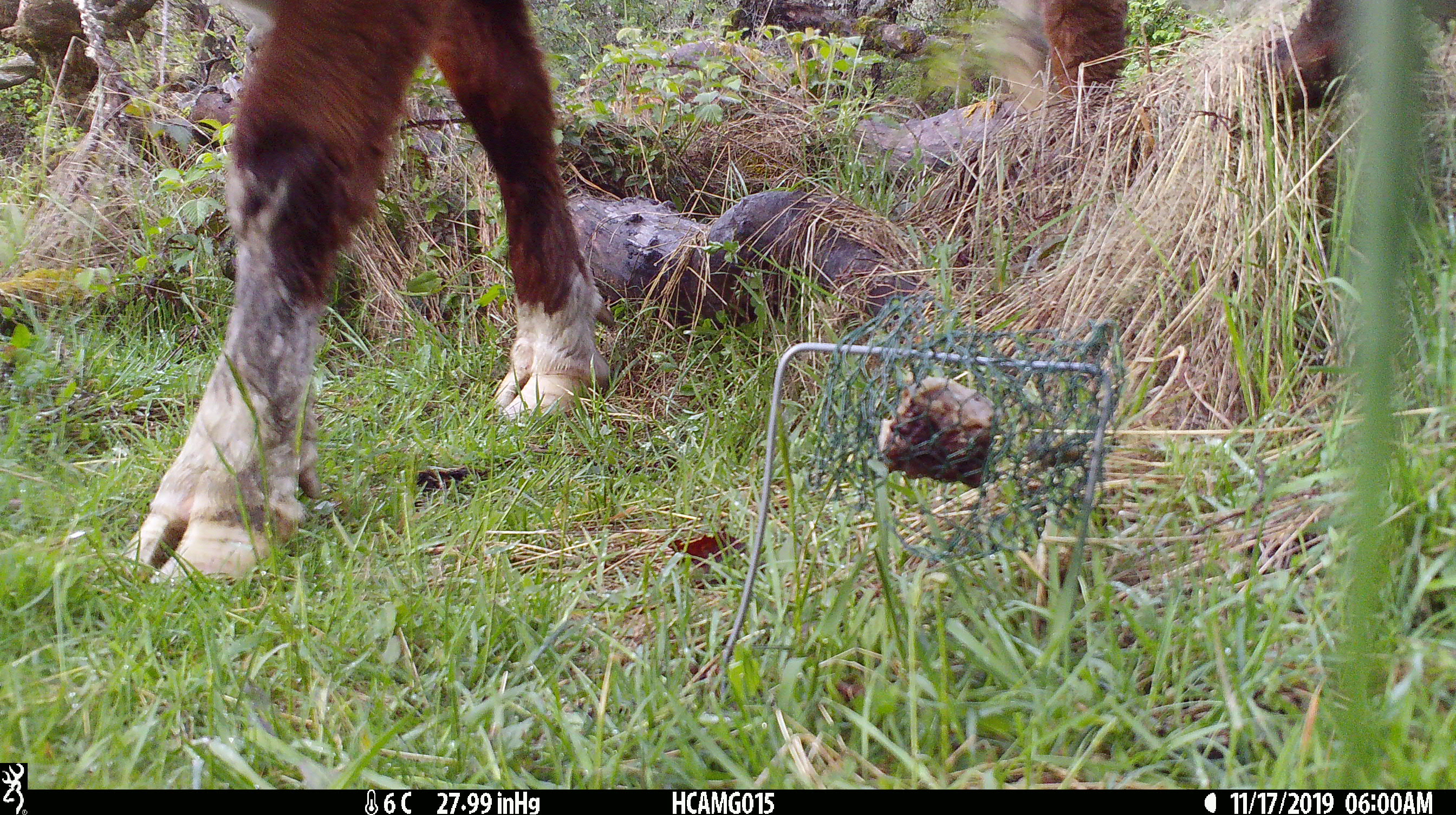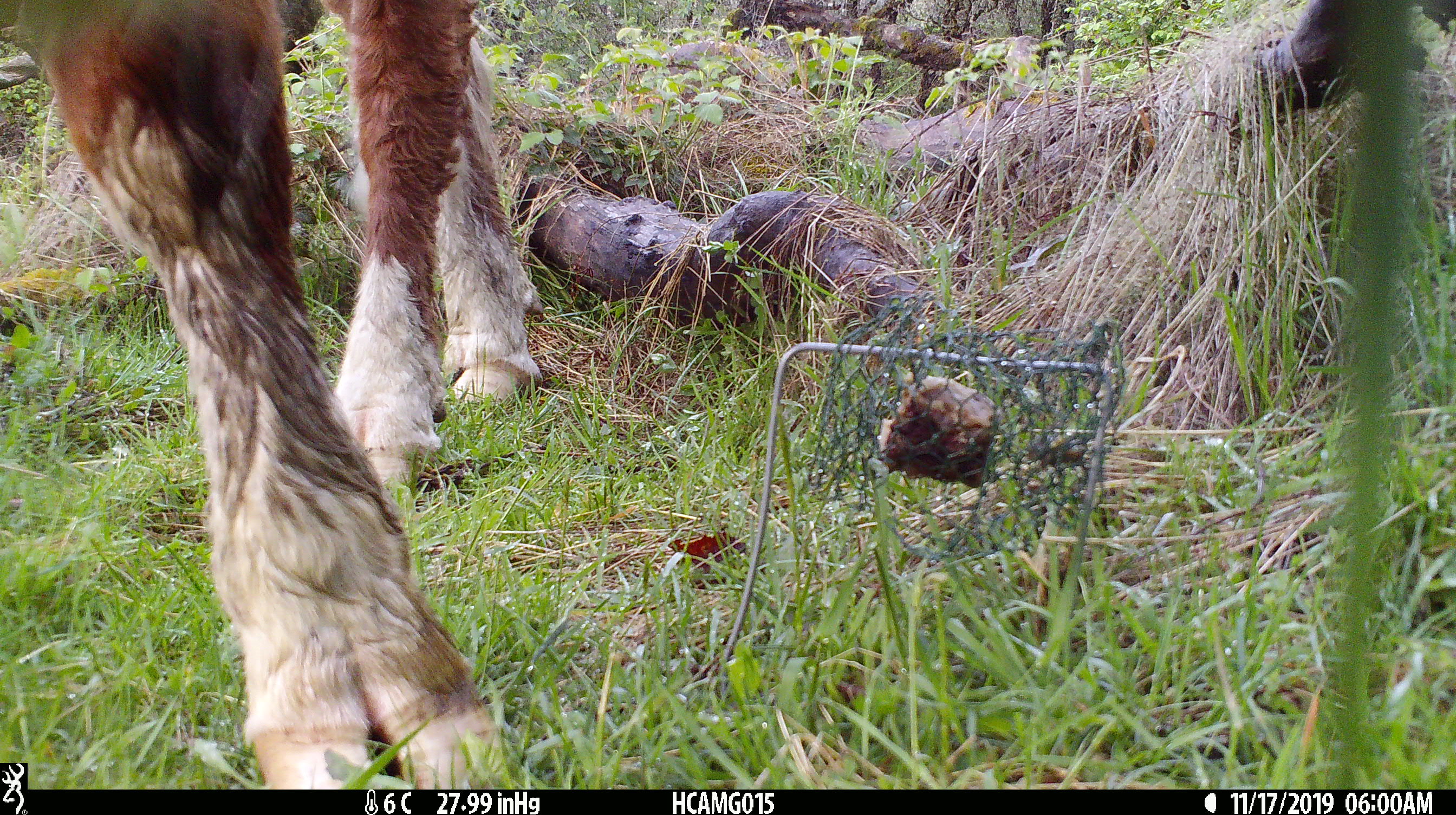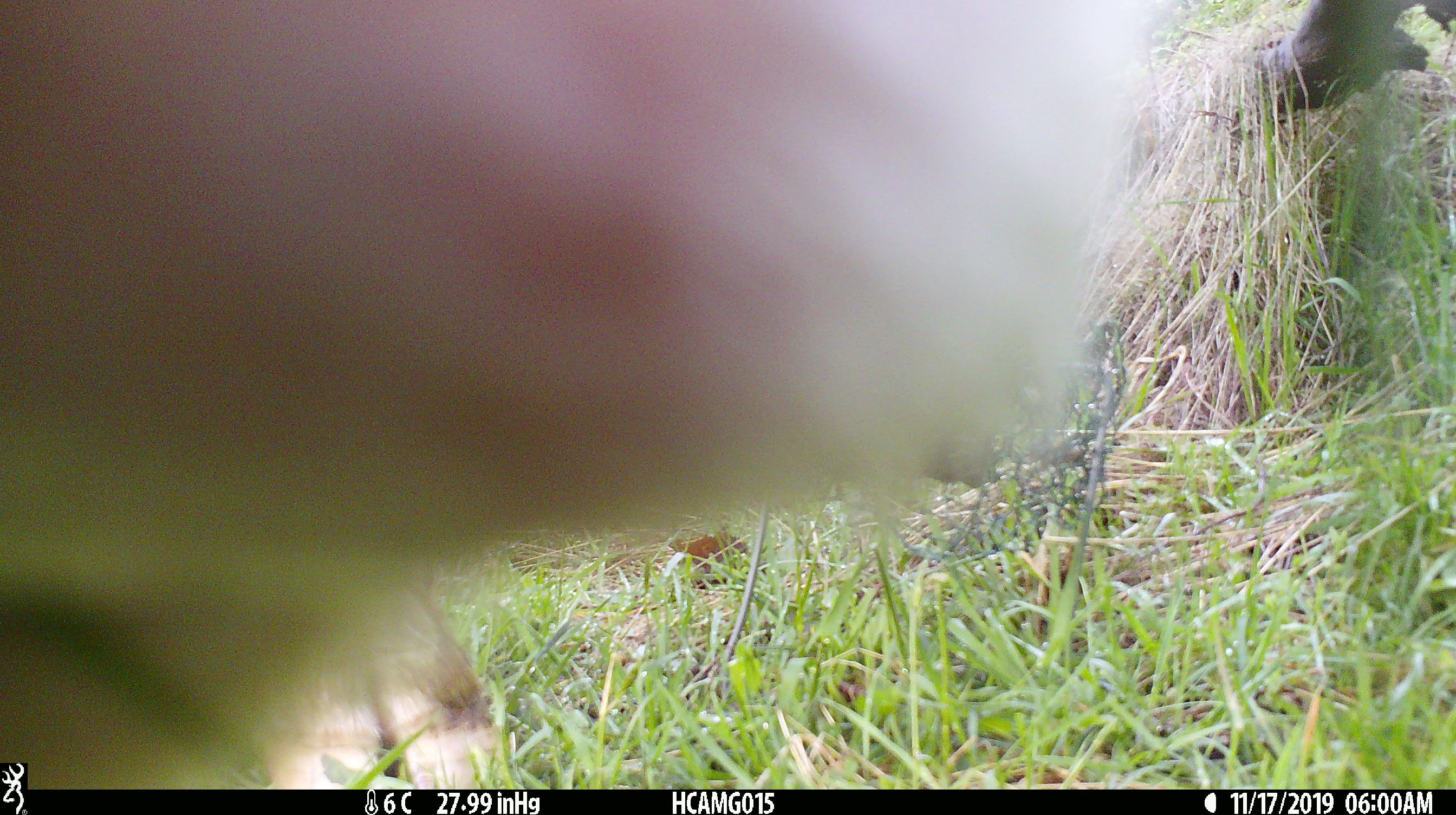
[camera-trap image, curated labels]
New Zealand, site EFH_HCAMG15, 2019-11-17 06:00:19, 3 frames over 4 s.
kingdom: Animalia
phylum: Chordata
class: Mammalia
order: Artiodactyla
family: Bovidae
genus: Bos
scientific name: Bos taurus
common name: domestic cow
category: cow